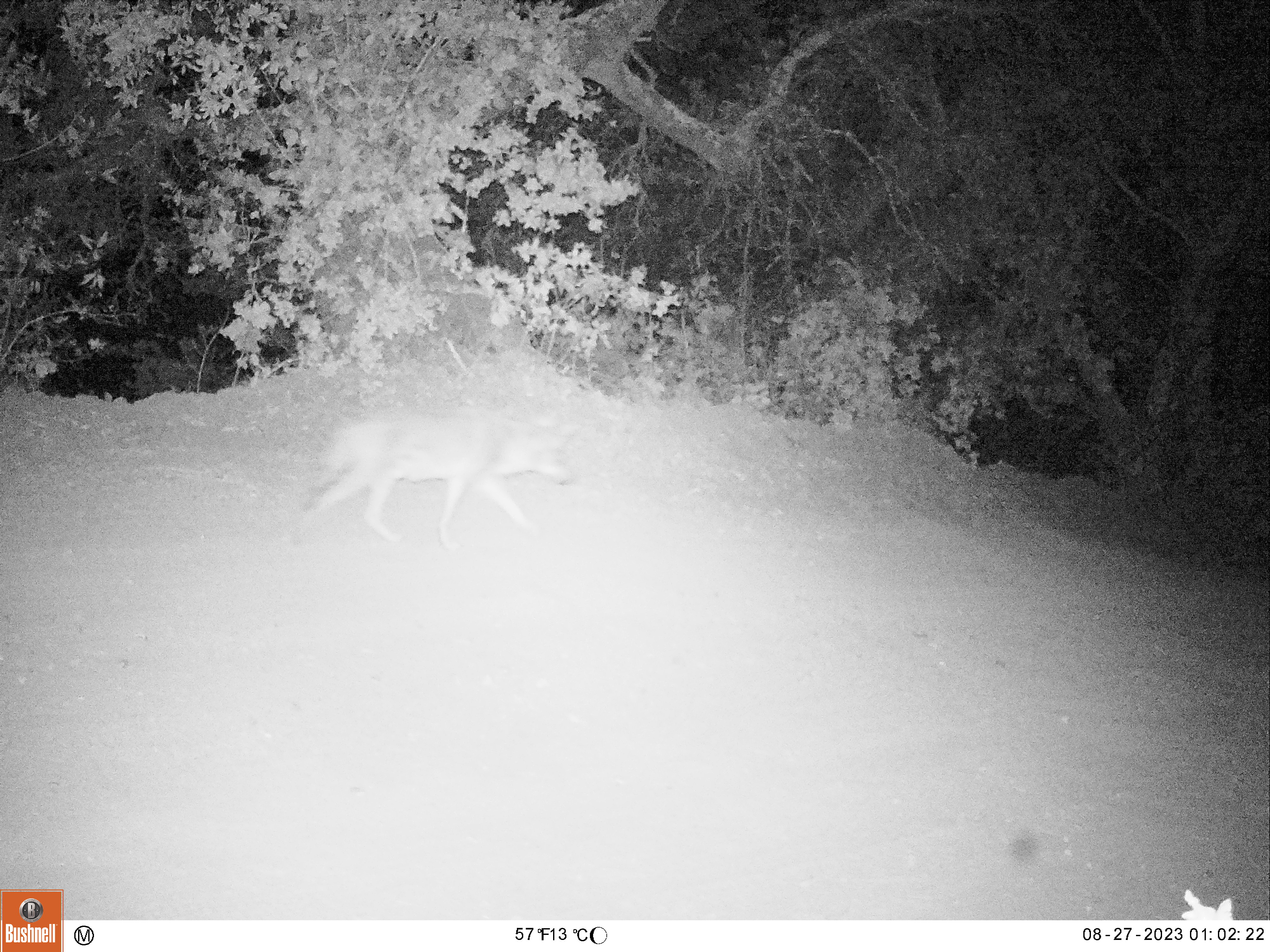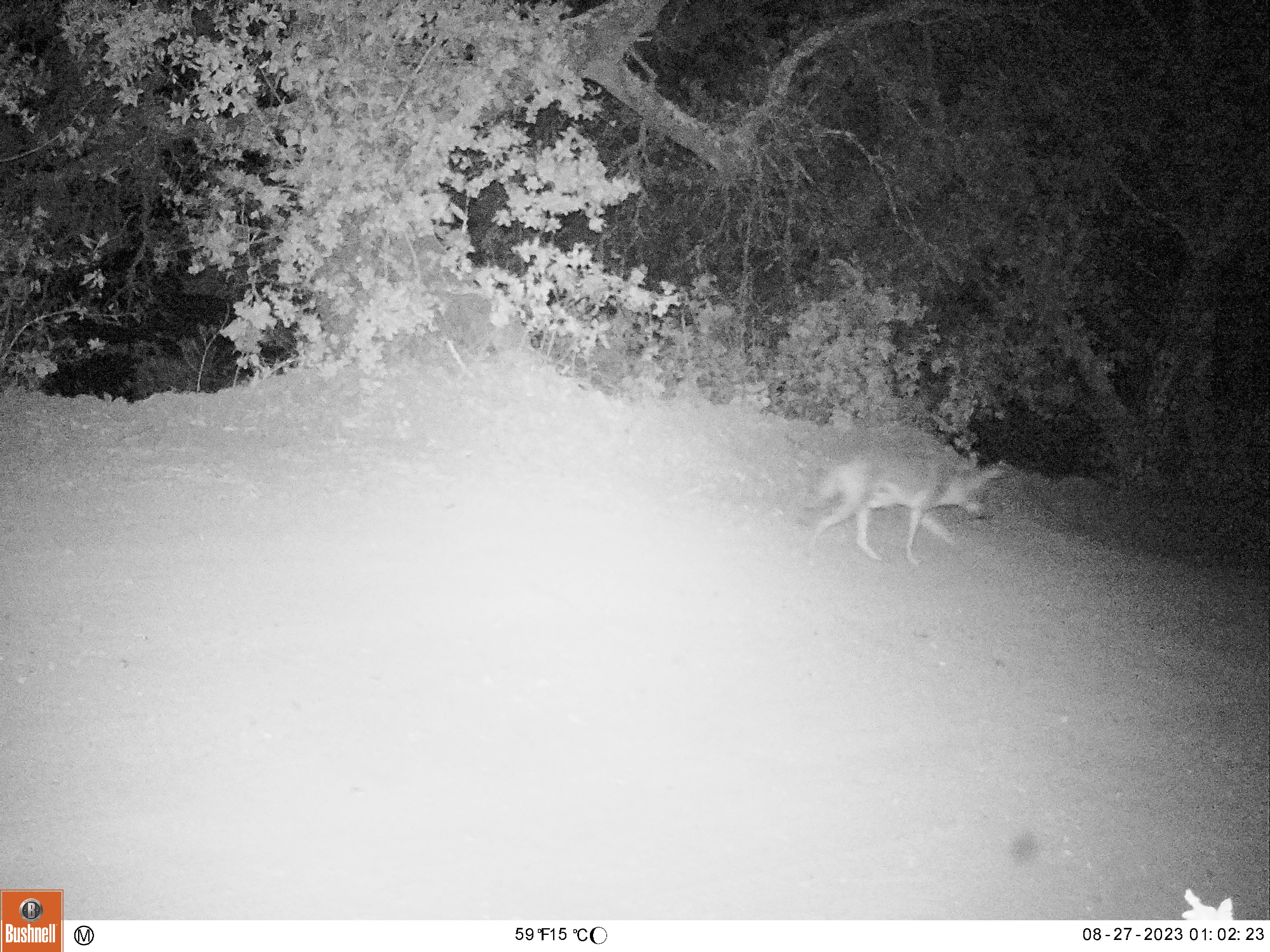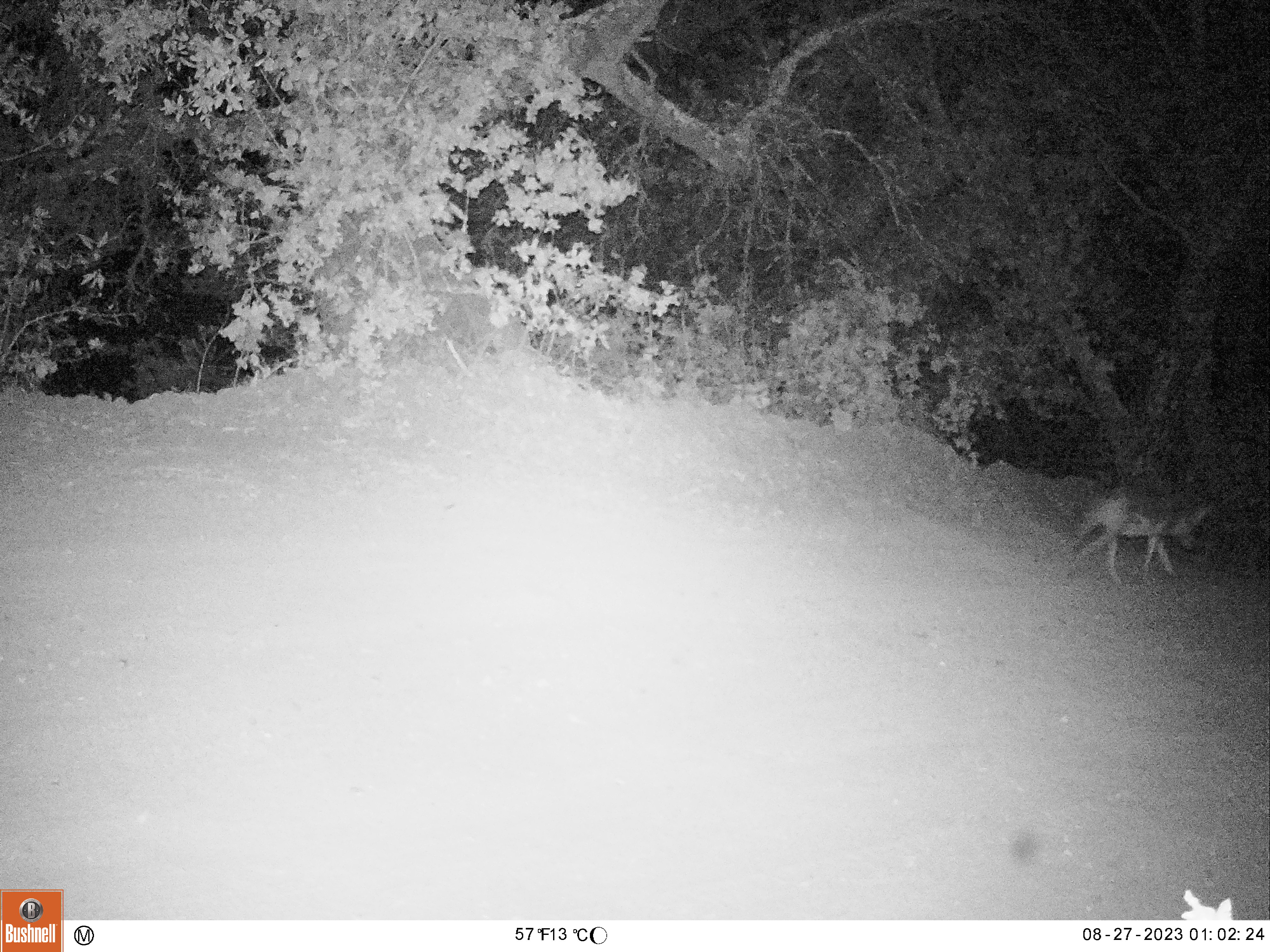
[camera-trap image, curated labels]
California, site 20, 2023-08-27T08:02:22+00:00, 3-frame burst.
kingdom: Animalia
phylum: Chordata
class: Mammalia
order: Carnivora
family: Canidae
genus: Canis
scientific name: Canis latrans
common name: coyote